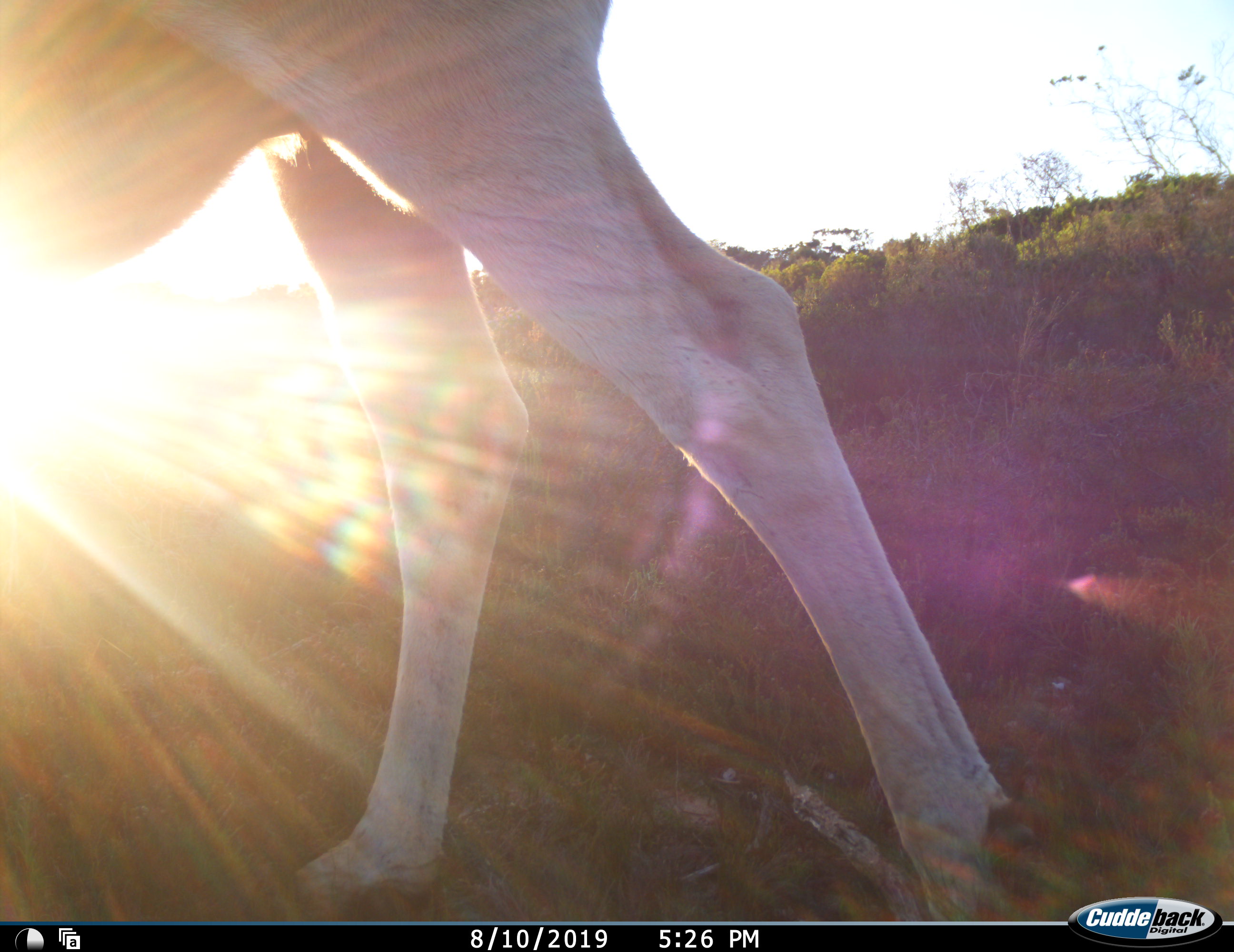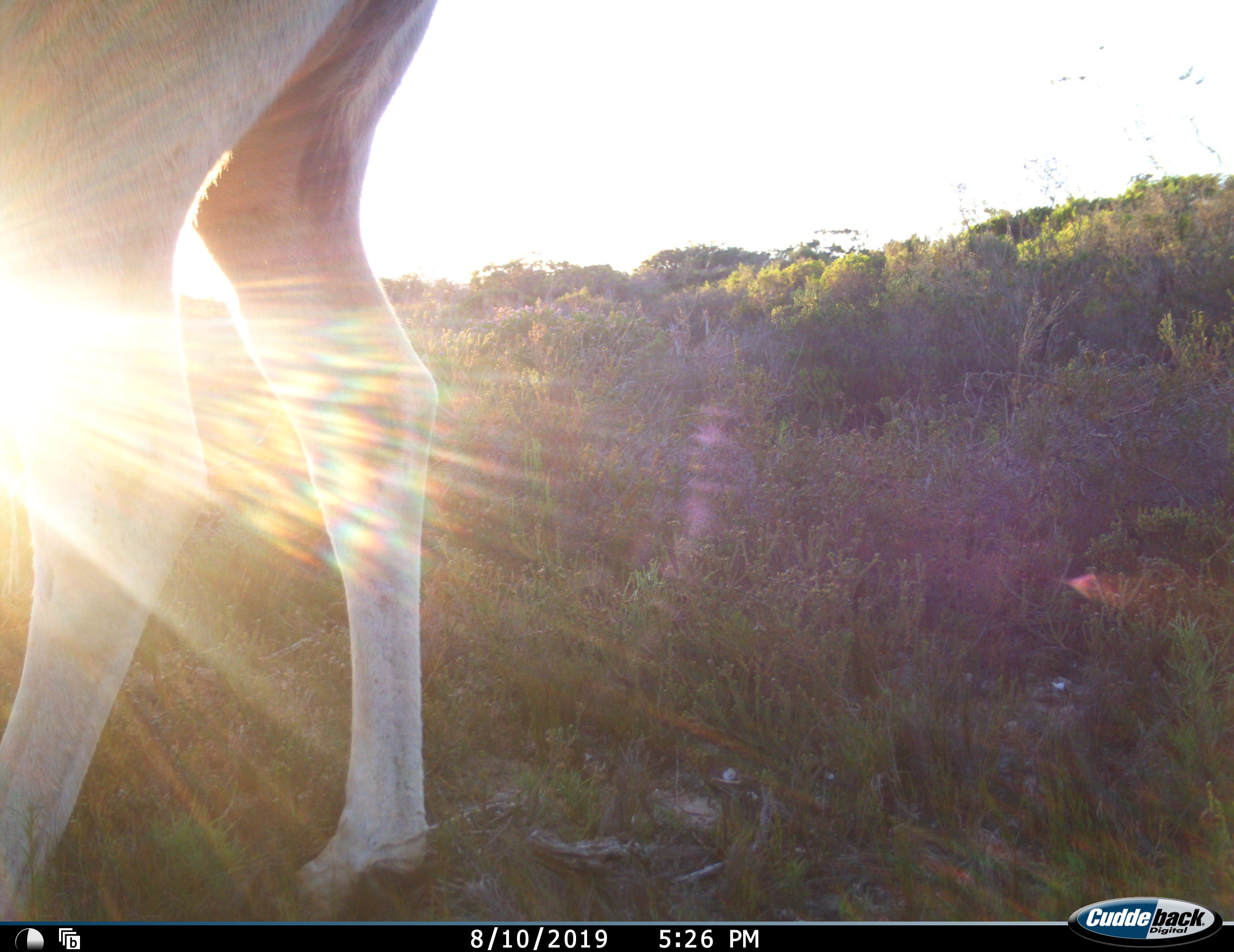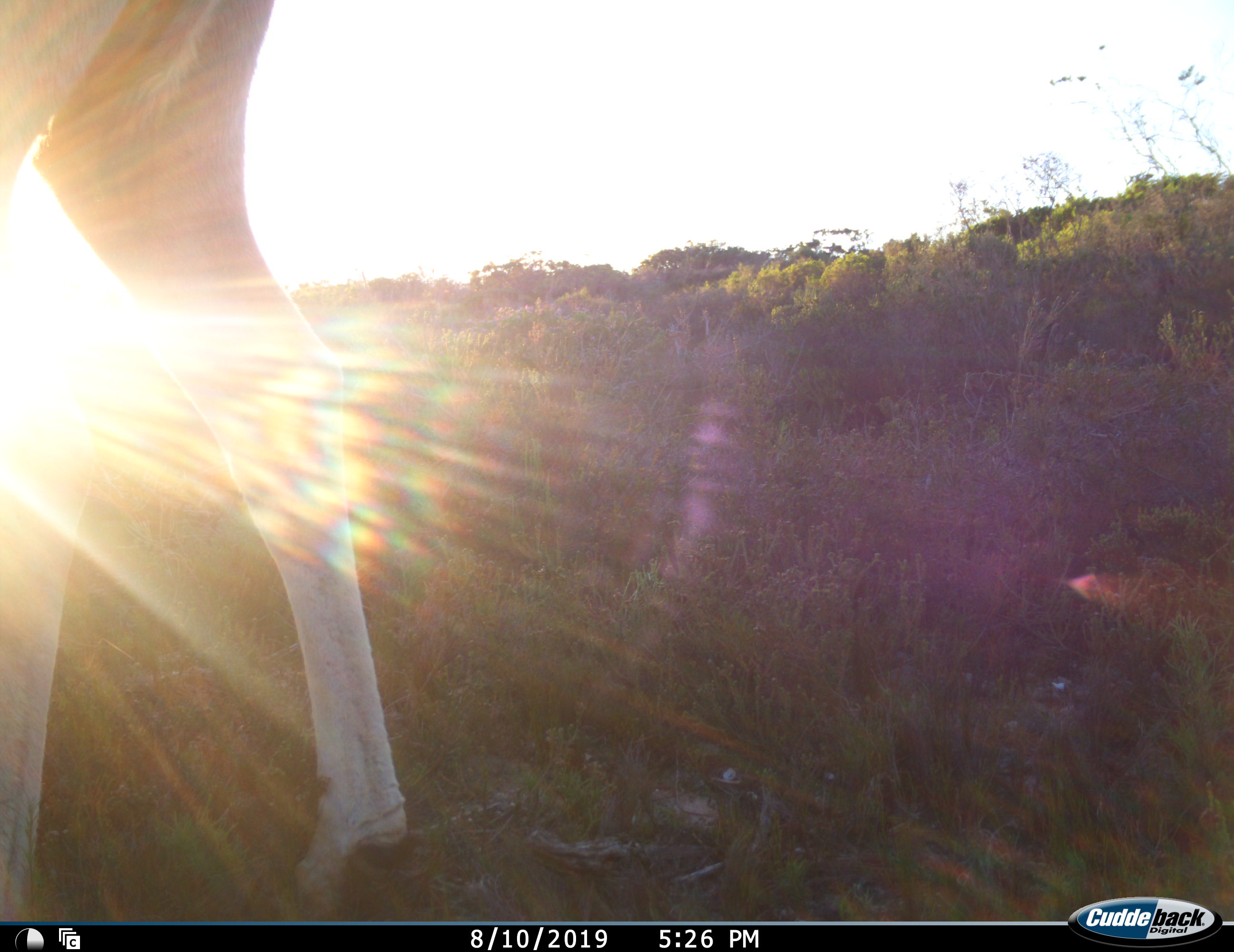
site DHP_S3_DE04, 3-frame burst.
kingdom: Animalia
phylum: Chordata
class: Mammalia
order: Artiodactyla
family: Bovidae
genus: Tragelaphus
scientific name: Tragelaphus oryx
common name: eland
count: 1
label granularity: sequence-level